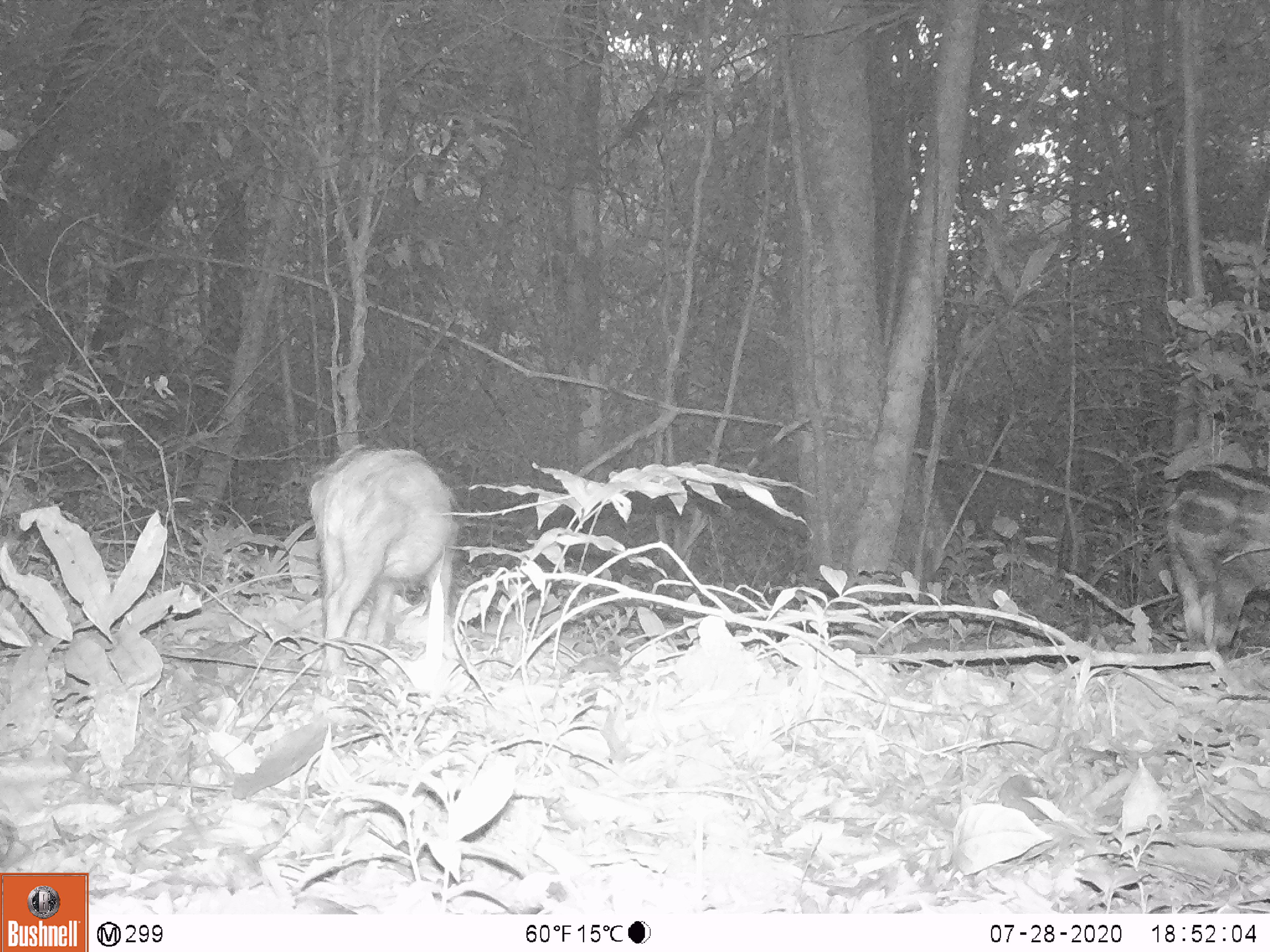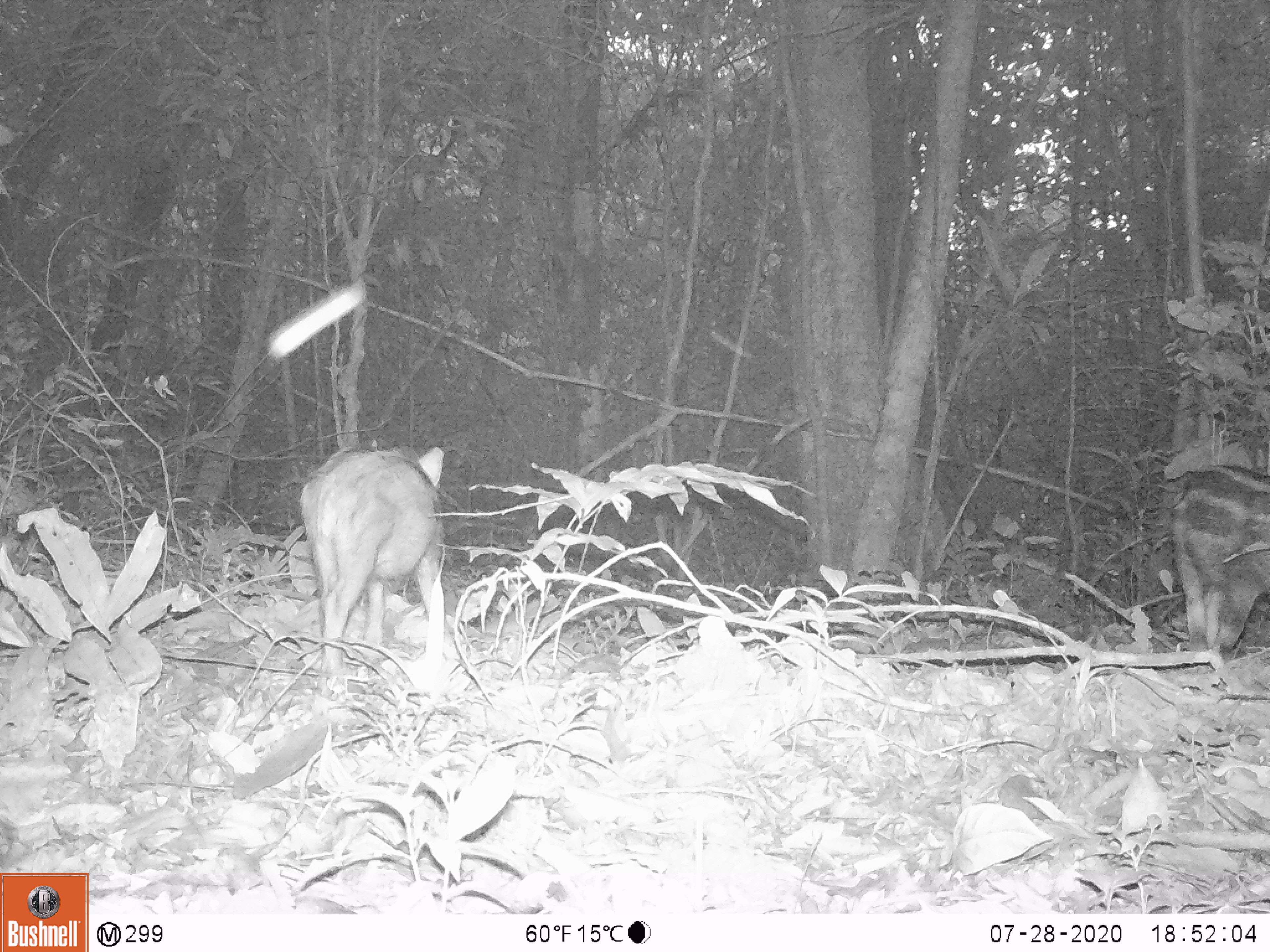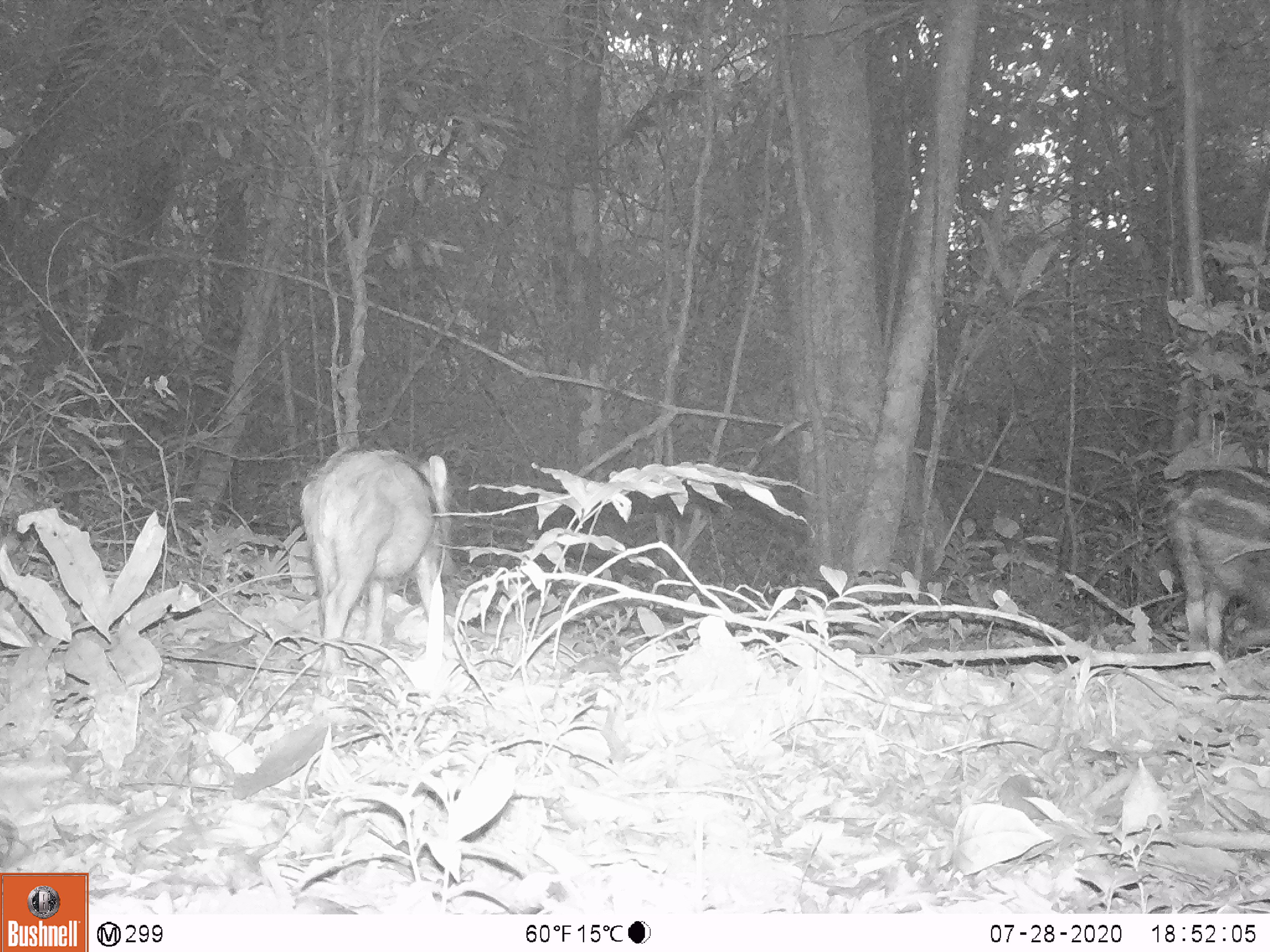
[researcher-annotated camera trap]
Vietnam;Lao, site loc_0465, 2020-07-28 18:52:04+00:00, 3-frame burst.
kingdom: Animalia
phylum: Chordata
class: Mammalia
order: Artiodactyla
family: Suidae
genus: Sus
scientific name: Sus scrofa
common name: eurasian wild pig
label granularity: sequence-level